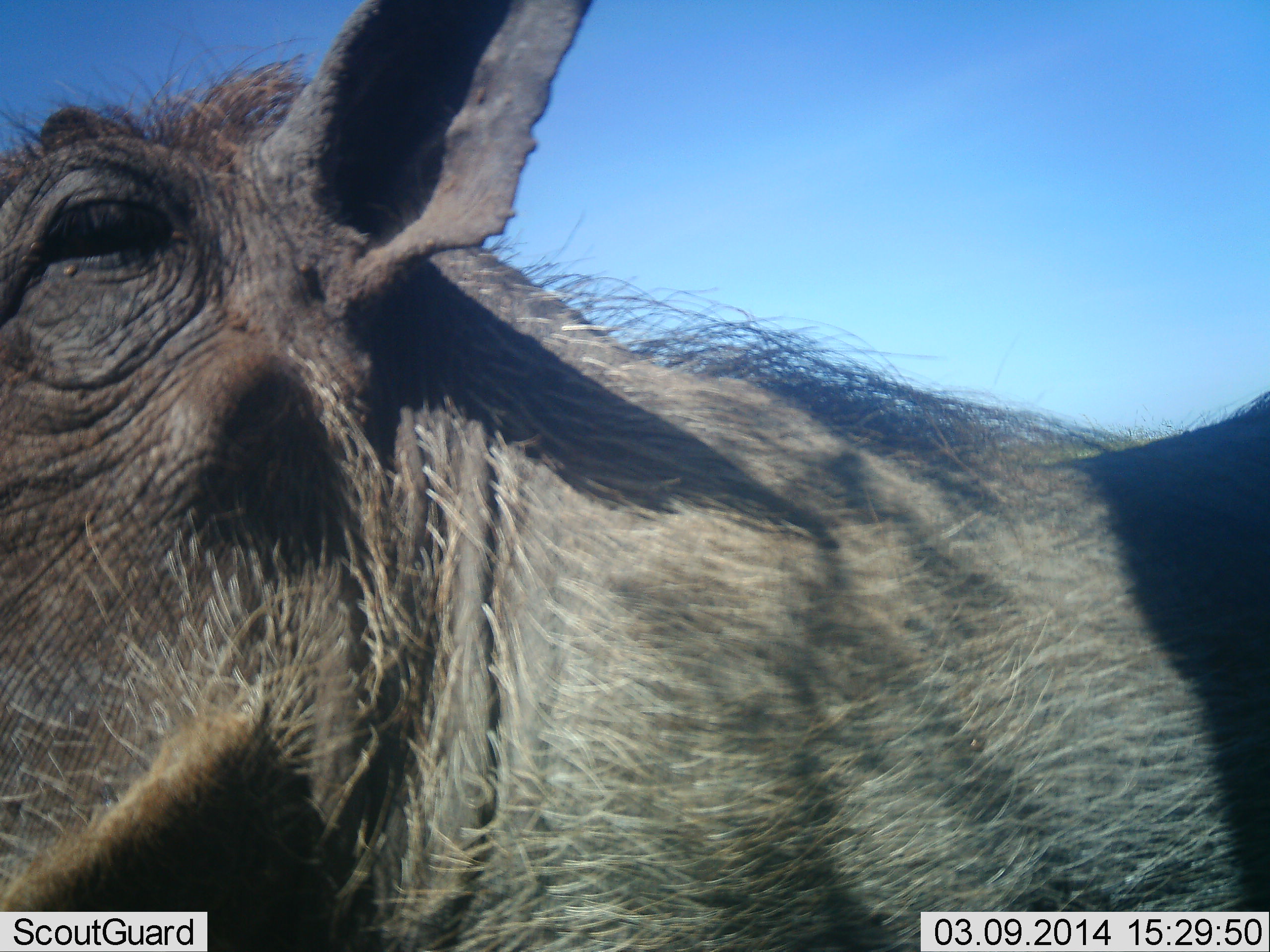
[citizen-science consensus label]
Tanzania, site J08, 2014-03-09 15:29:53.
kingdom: Animalia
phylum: Chordata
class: Mammalia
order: Artiodactyla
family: Suidae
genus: Phacochoerus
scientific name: Phacochoerus africanus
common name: warthog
Warthog (Phacochoerus africanus), count 1. Behavior (volunteer vote fractions): standing 100%, resting 0%, moving 0%, interacting 0%. Young present (vote fraction): 0%. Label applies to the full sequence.